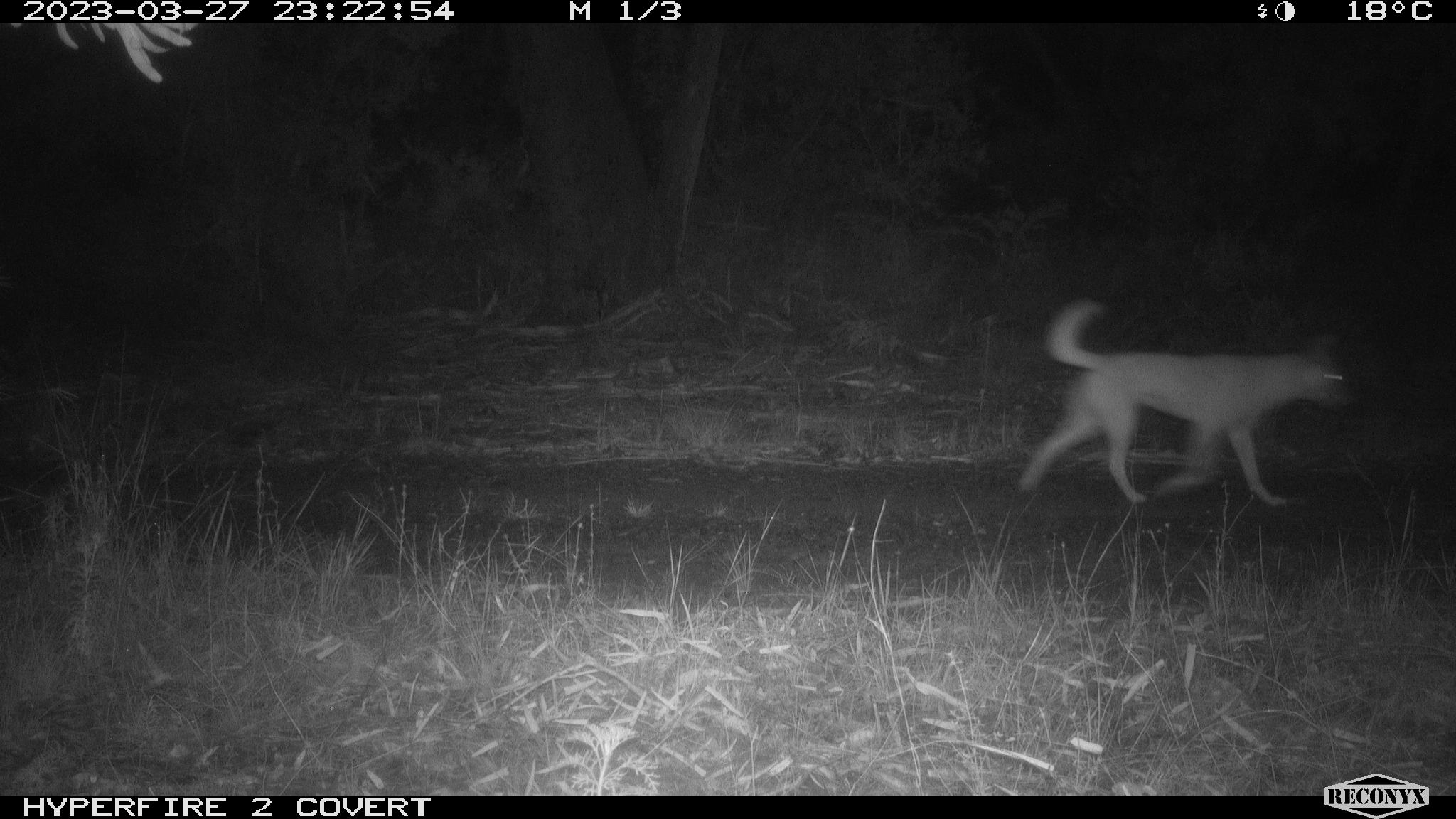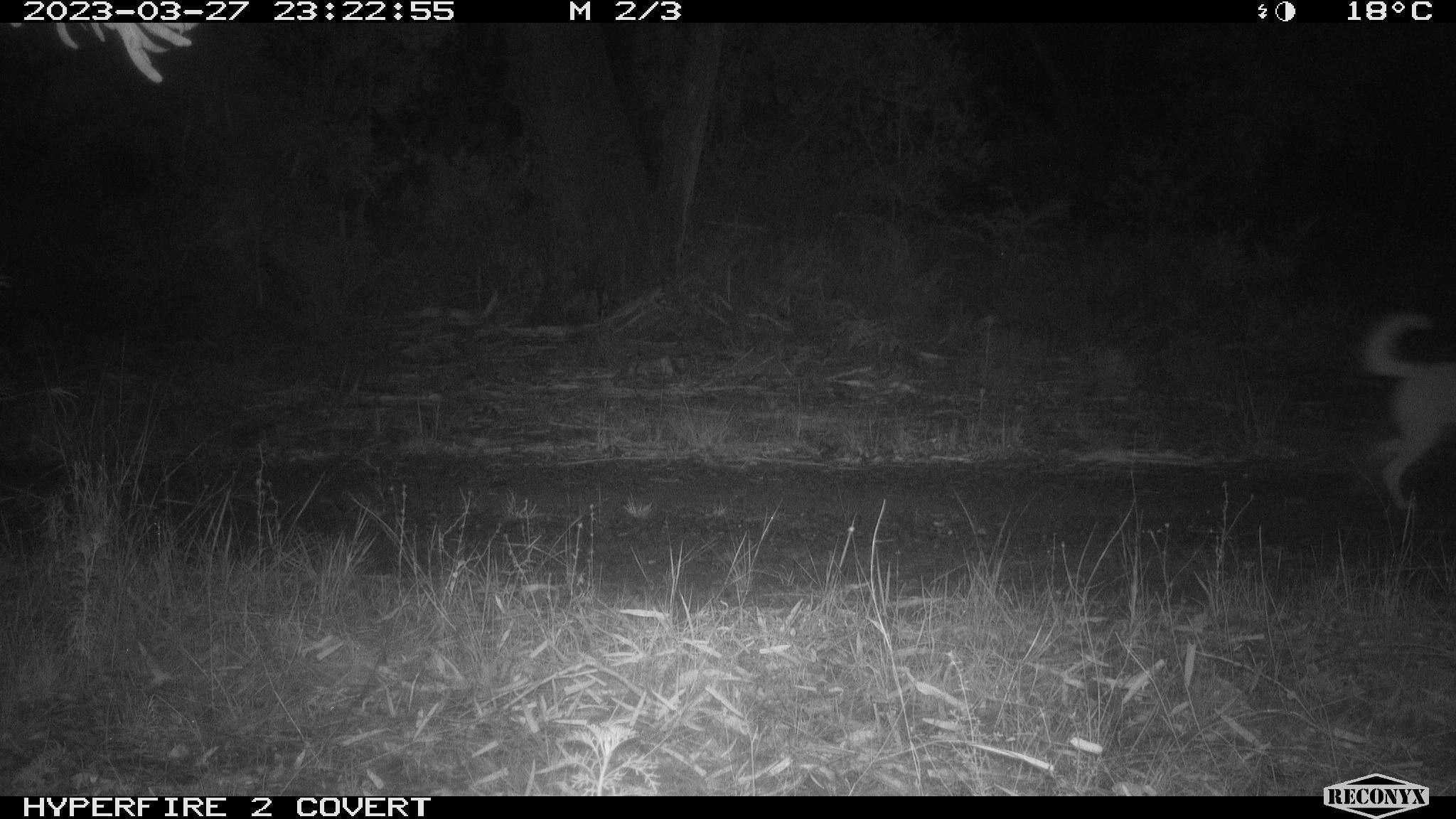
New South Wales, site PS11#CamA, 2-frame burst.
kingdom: Animalia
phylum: Chordata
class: Mammalia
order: Carnivora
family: Canidae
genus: Canis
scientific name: Canis familiaris dingo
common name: dingo